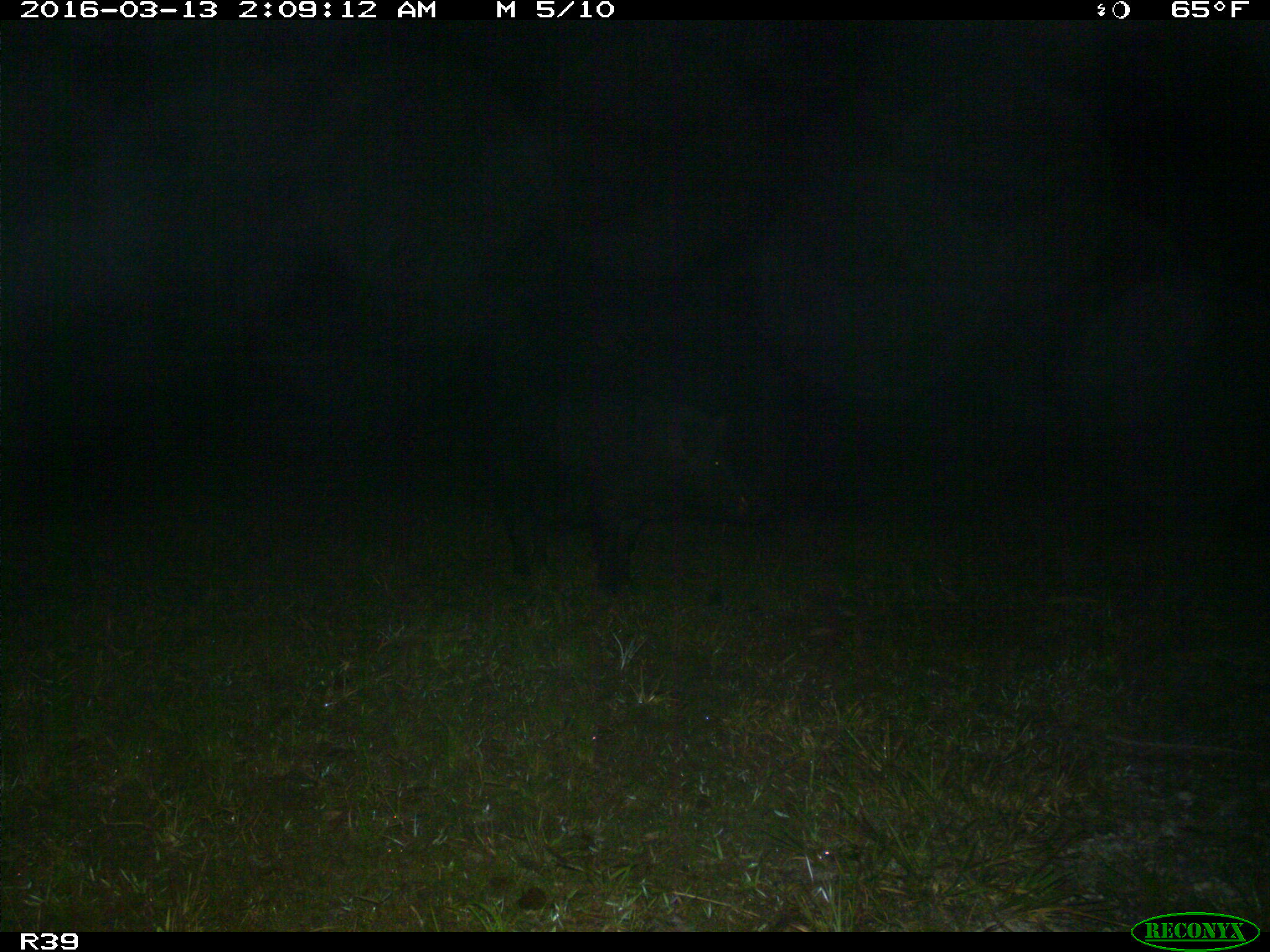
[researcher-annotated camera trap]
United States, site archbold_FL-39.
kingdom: Animalia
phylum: Chordata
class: Mammalia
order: Artiodactyla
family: Suidae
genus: Sus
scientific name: Sus scrofa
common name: wild boar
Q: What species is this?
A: Sus scrofa (wild boar).